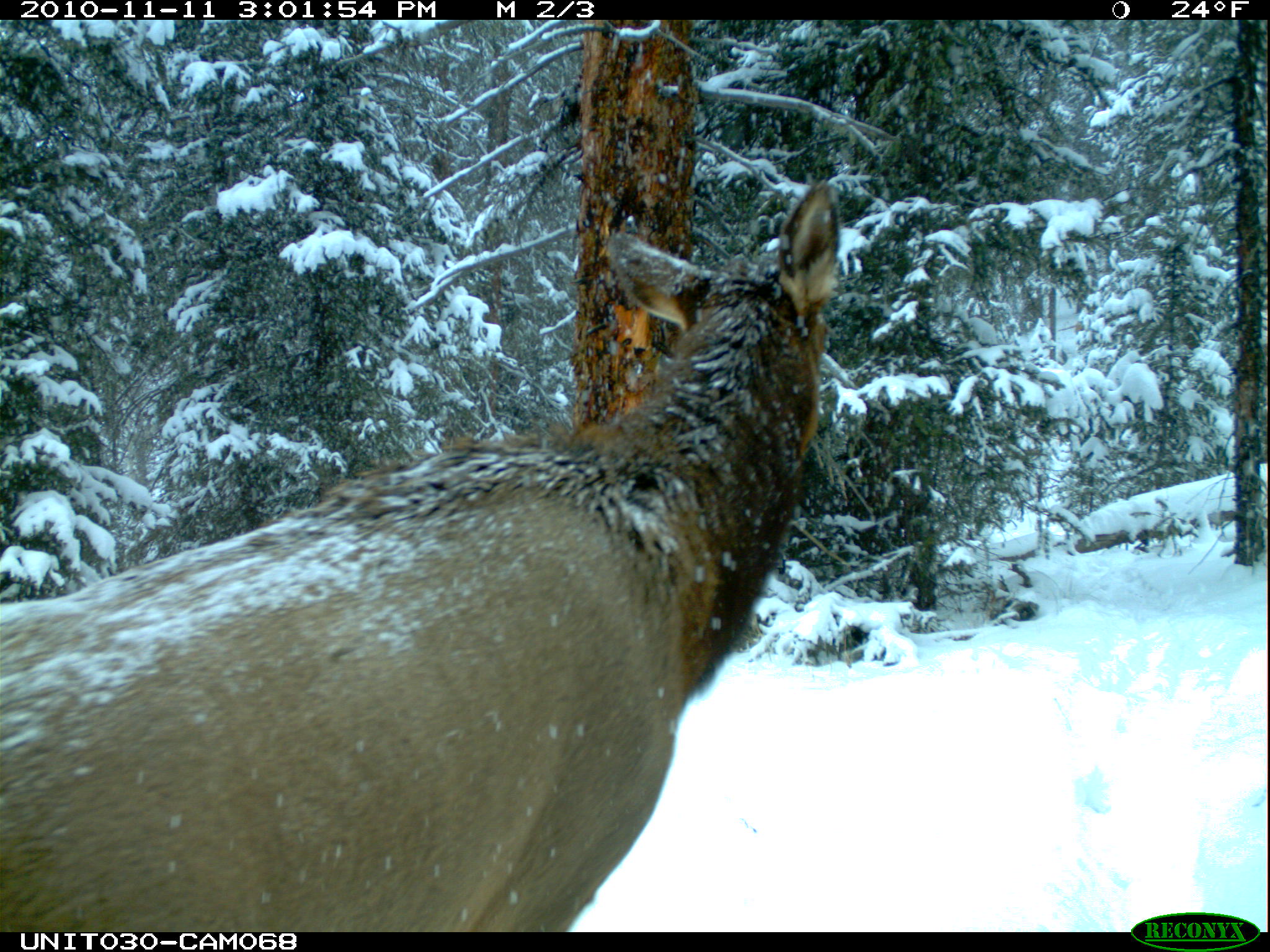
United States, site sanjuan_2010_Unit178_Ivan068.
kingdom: Animalia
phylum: Chordata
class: Mammalia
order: Artiodactyla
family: Cervidae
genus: Cervus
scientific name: Cervus elaphus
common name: red deer